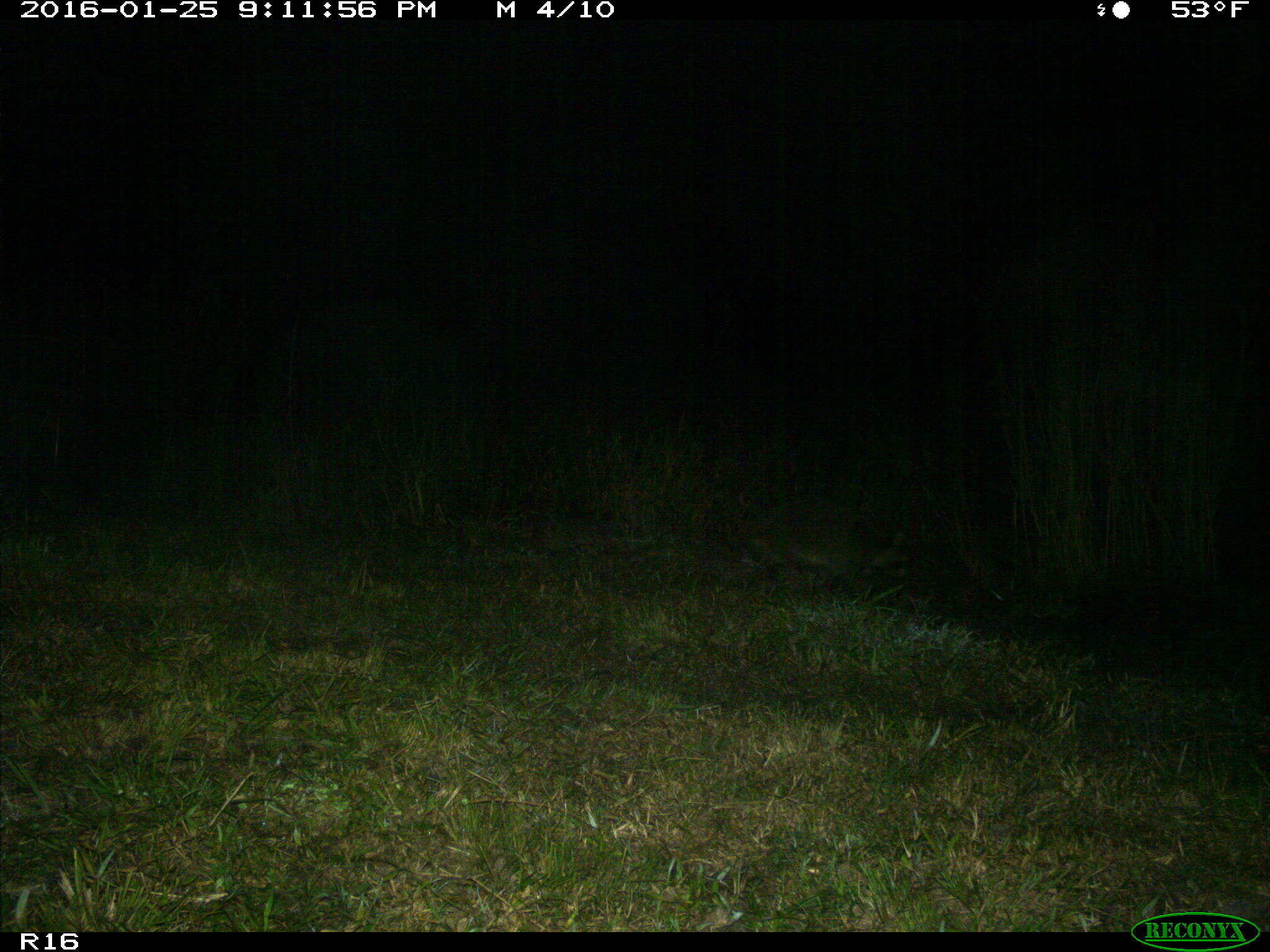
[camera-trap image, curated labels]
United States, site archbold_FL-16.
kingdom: Animalia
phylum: Chordata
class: Mammalia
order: Carnivora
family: Procyonidae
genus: Procyon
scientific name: Procyon lotor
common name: common raccoon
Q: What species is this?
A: Procyon lotor (common raccoon).